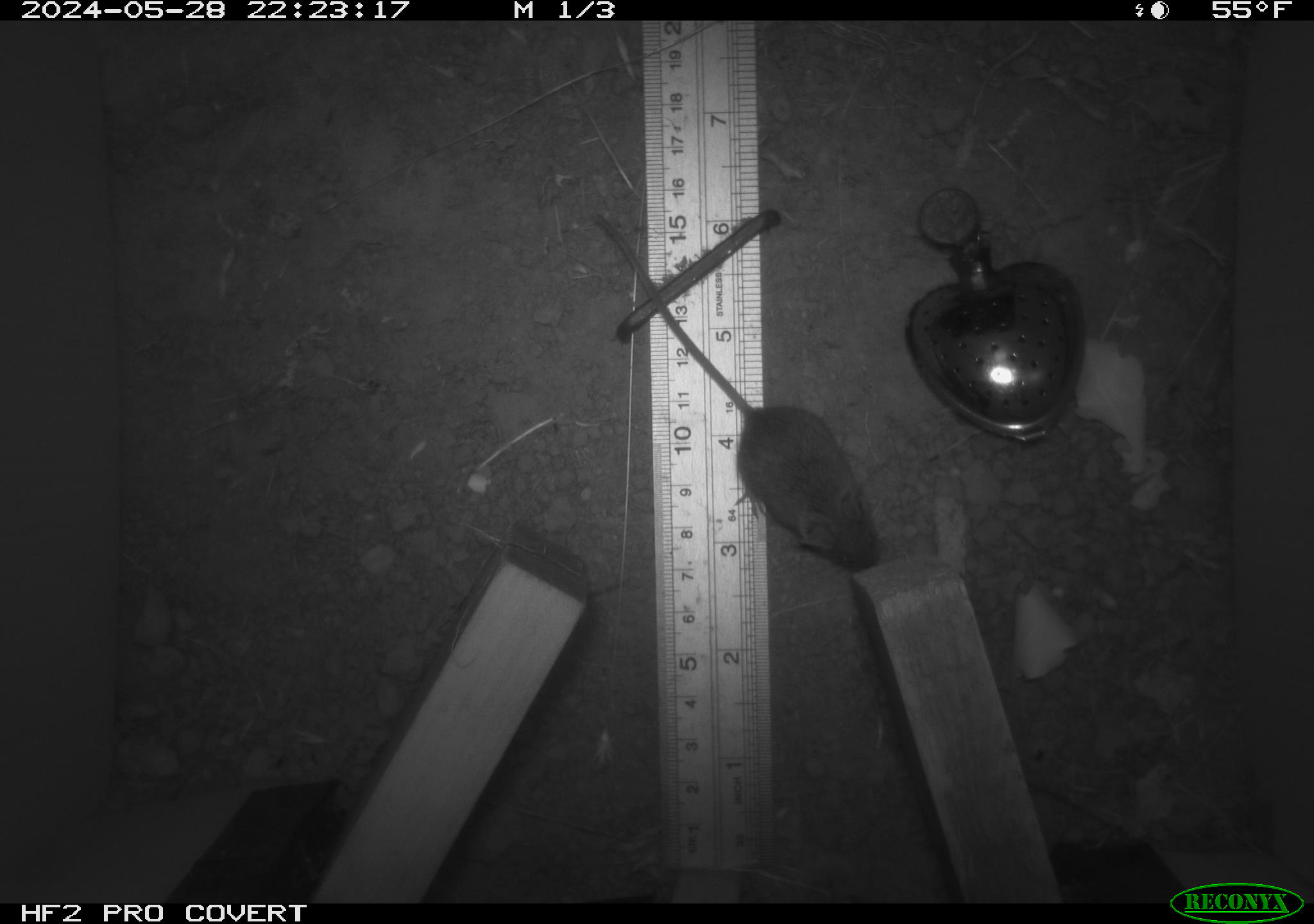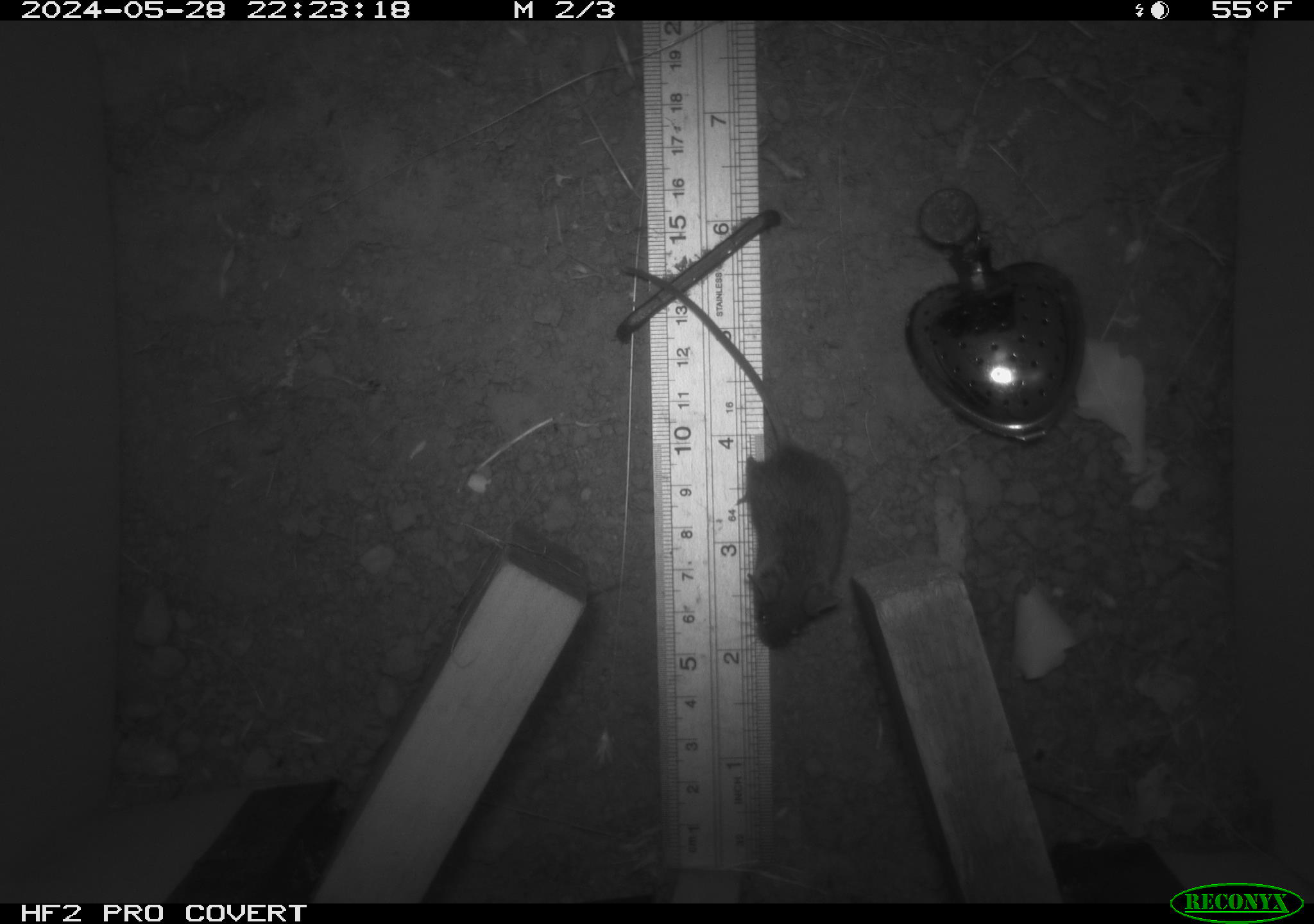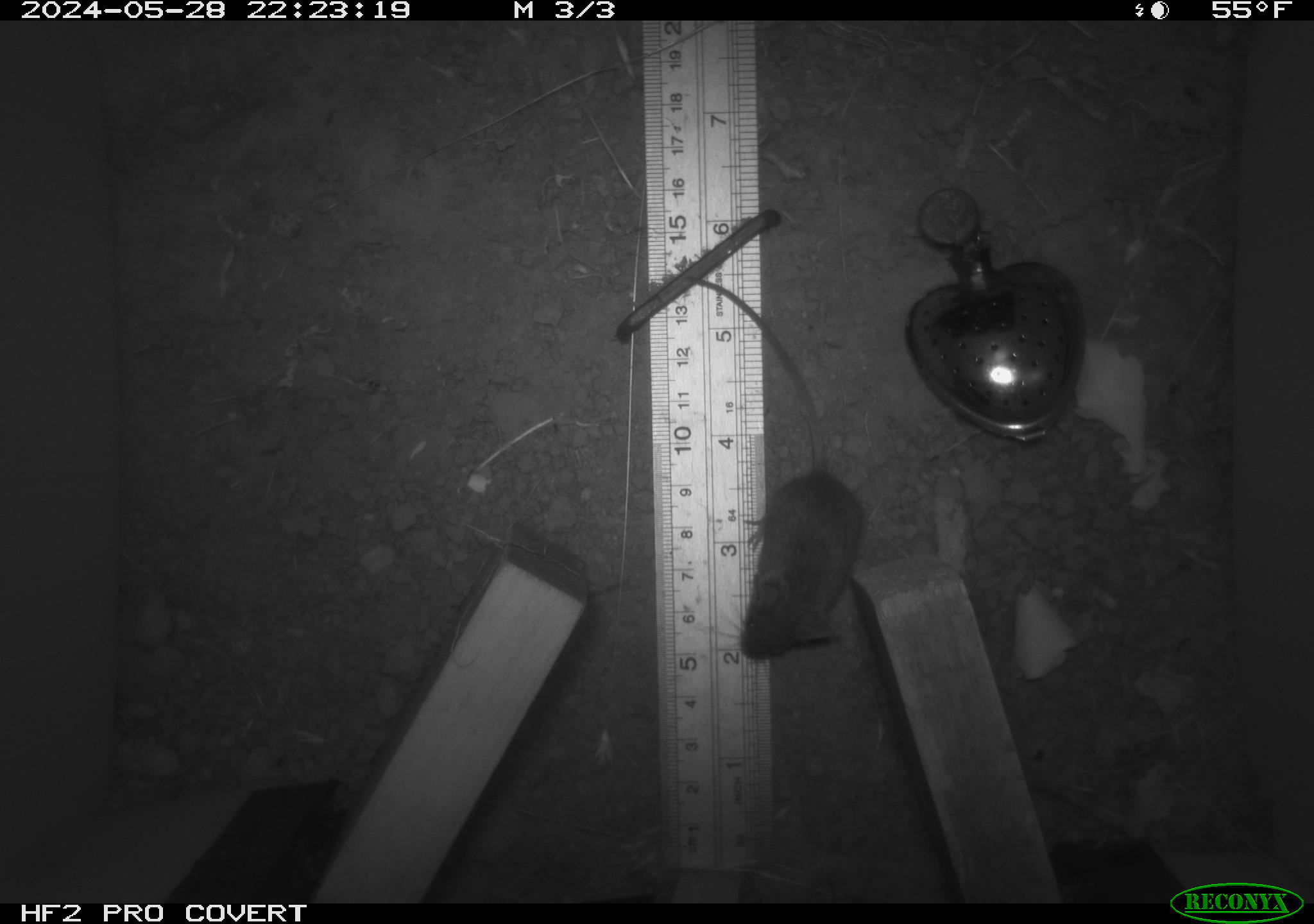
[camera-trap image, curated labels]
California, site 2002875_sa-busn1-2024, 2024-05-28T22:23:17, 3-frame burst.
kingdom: Animalia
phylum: Chordata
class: Mammalia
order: Rodentia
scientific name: Rodentia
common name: mouse species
Mouse species (Rodentia).